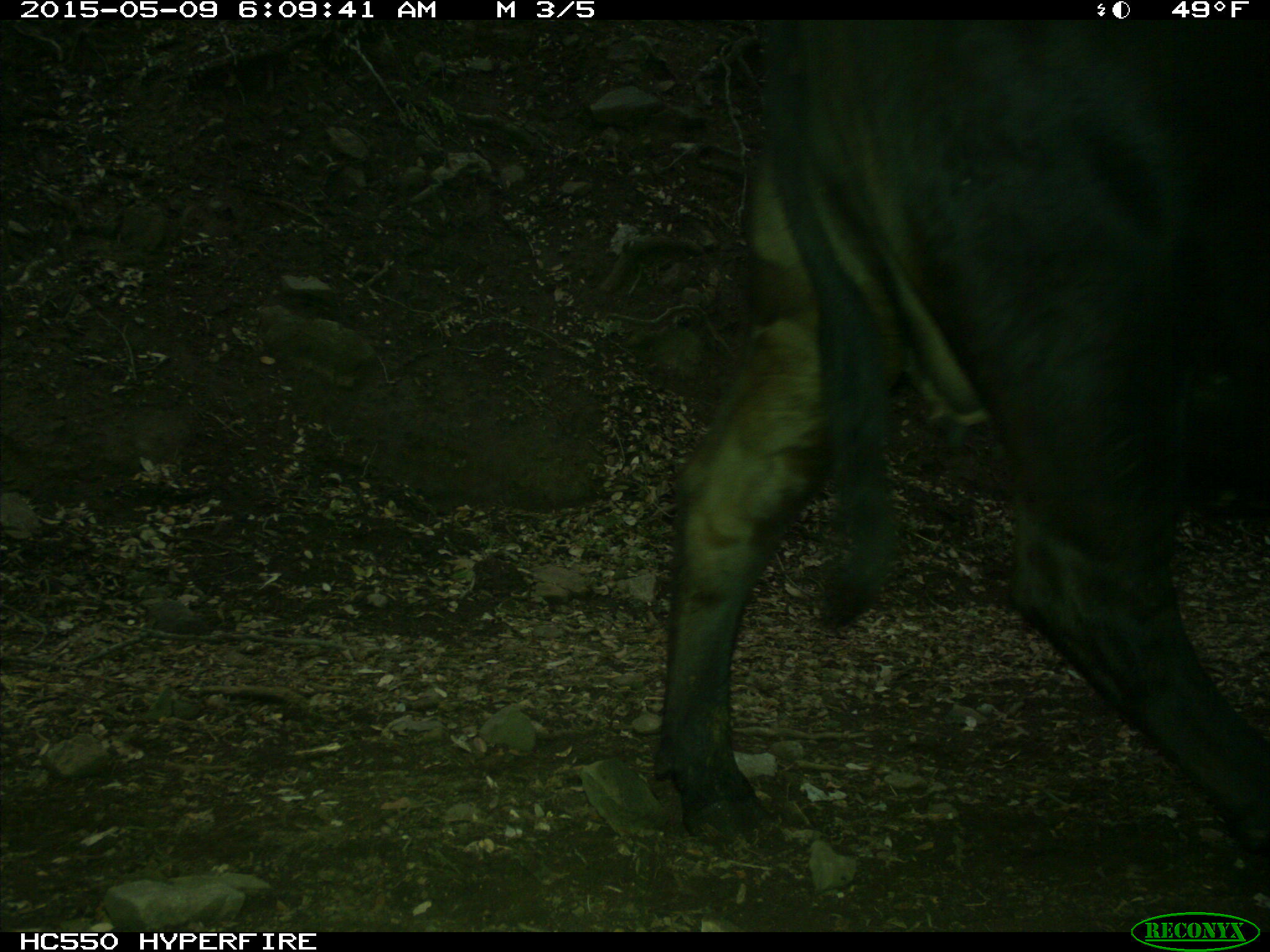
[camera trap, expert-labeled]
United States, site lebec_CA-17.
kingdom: Animalia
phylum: Chordata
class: Mammalia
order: Artiodactyla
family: Bovidae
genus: Bos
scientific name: Bos taurus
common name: domestic cow